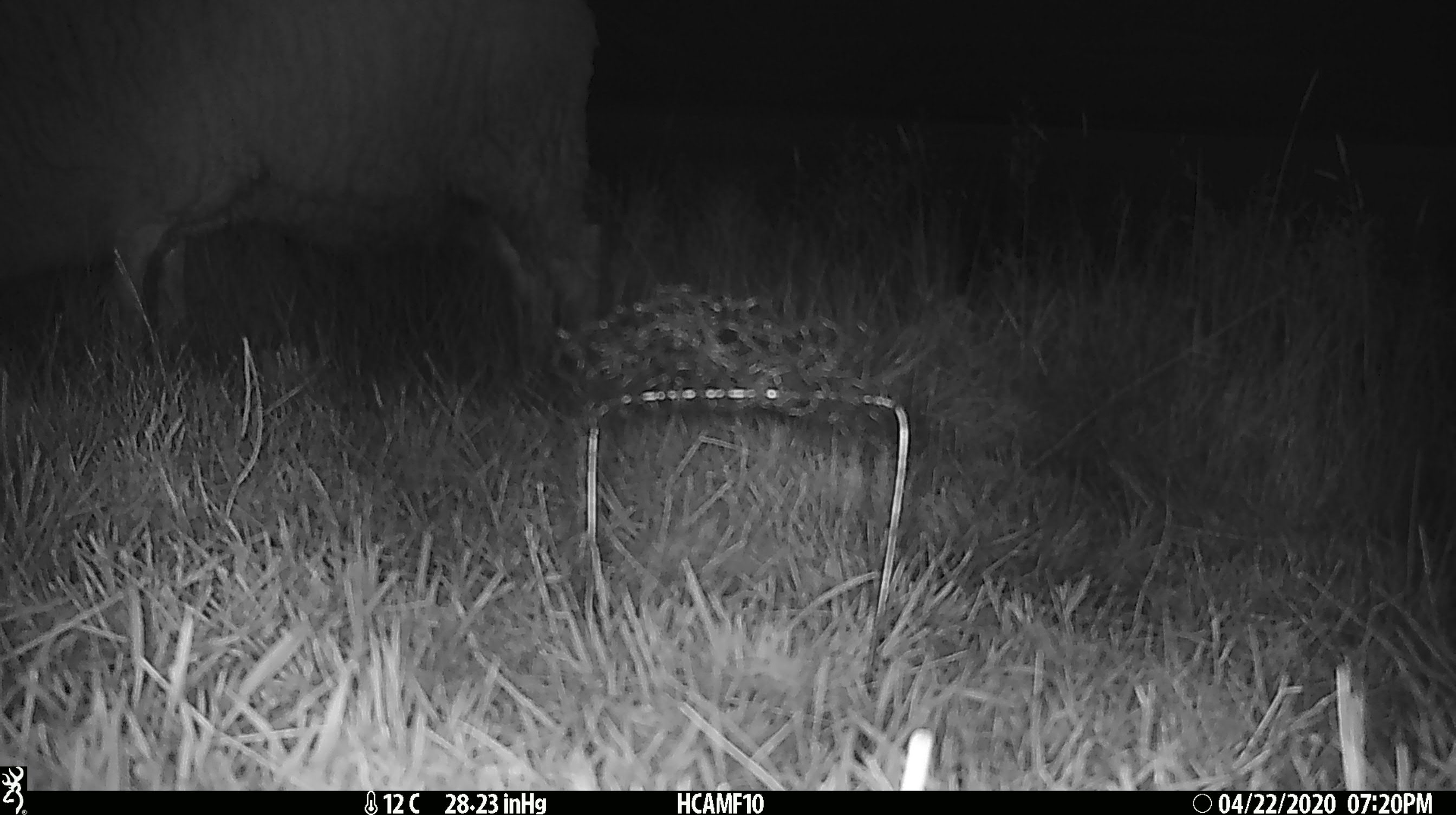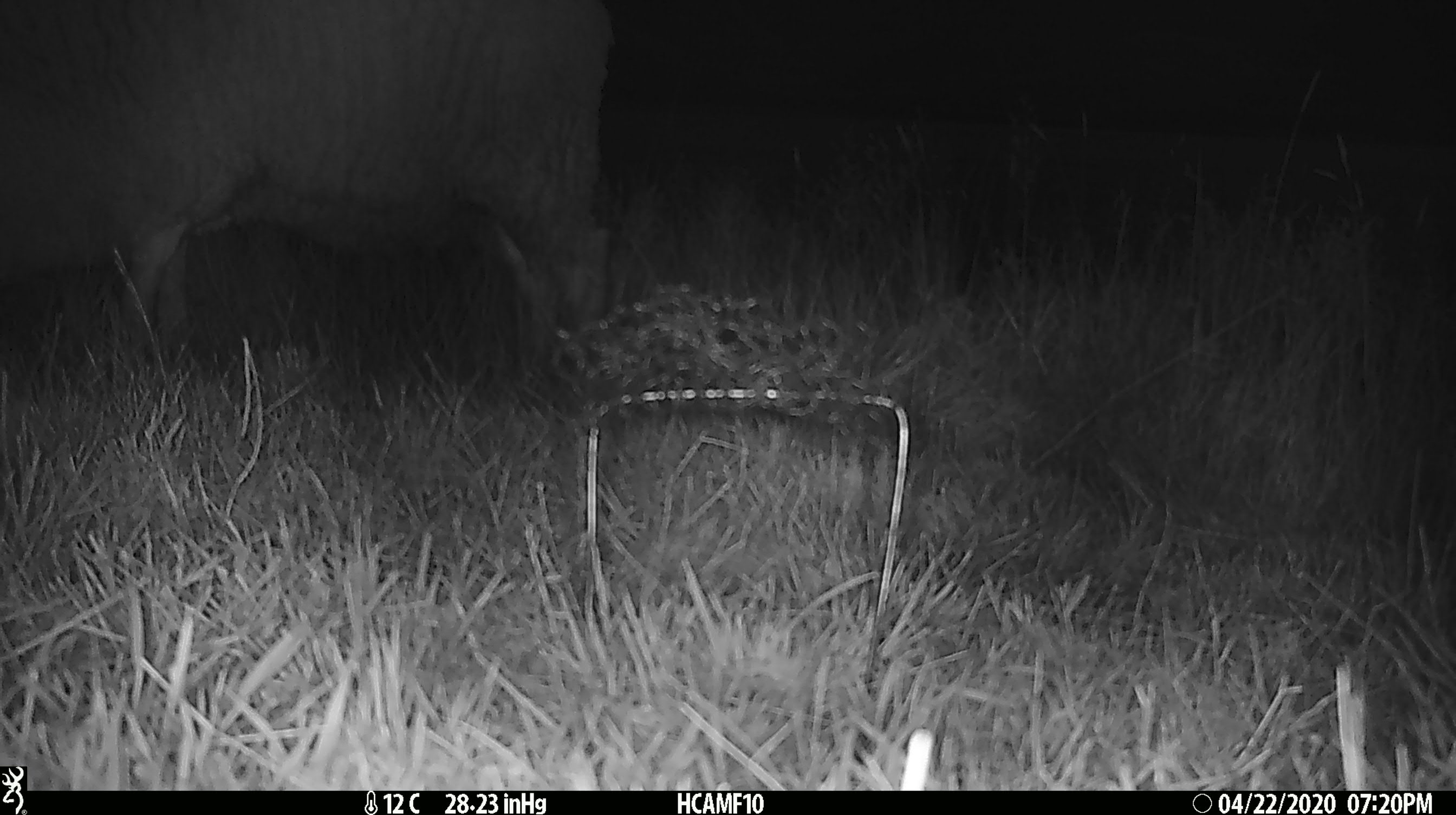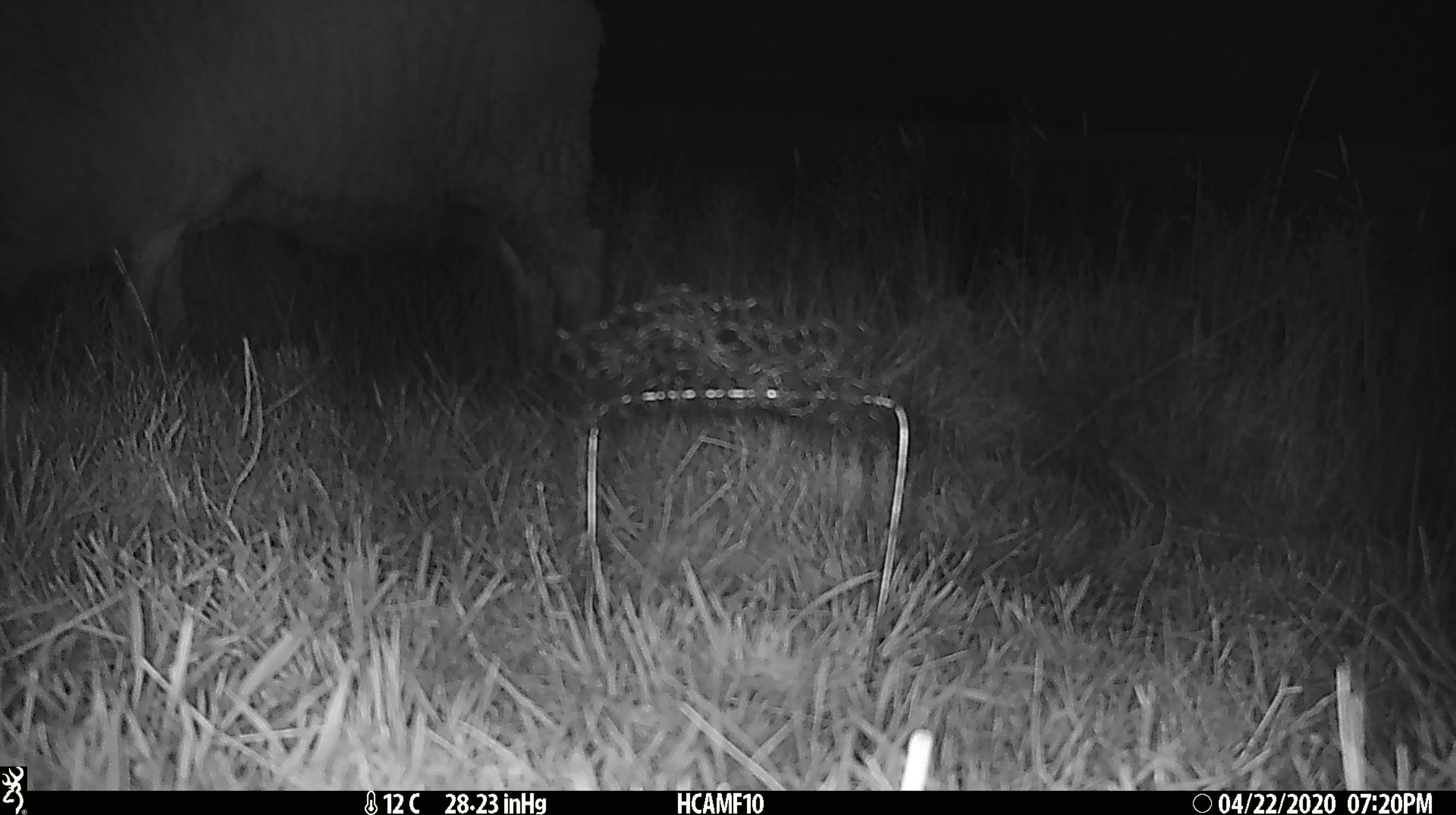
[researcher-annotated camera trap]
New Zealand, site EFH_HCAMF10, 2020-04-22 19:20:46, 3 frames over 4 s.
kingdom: Animalia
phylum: Chordata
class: Mammalia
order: Artiodactyla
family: Bovidae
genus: Ovis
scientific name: Ovis aries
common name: domestic sheep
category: sheep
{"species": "sheep (domestic sheep) (Ovis aries)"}